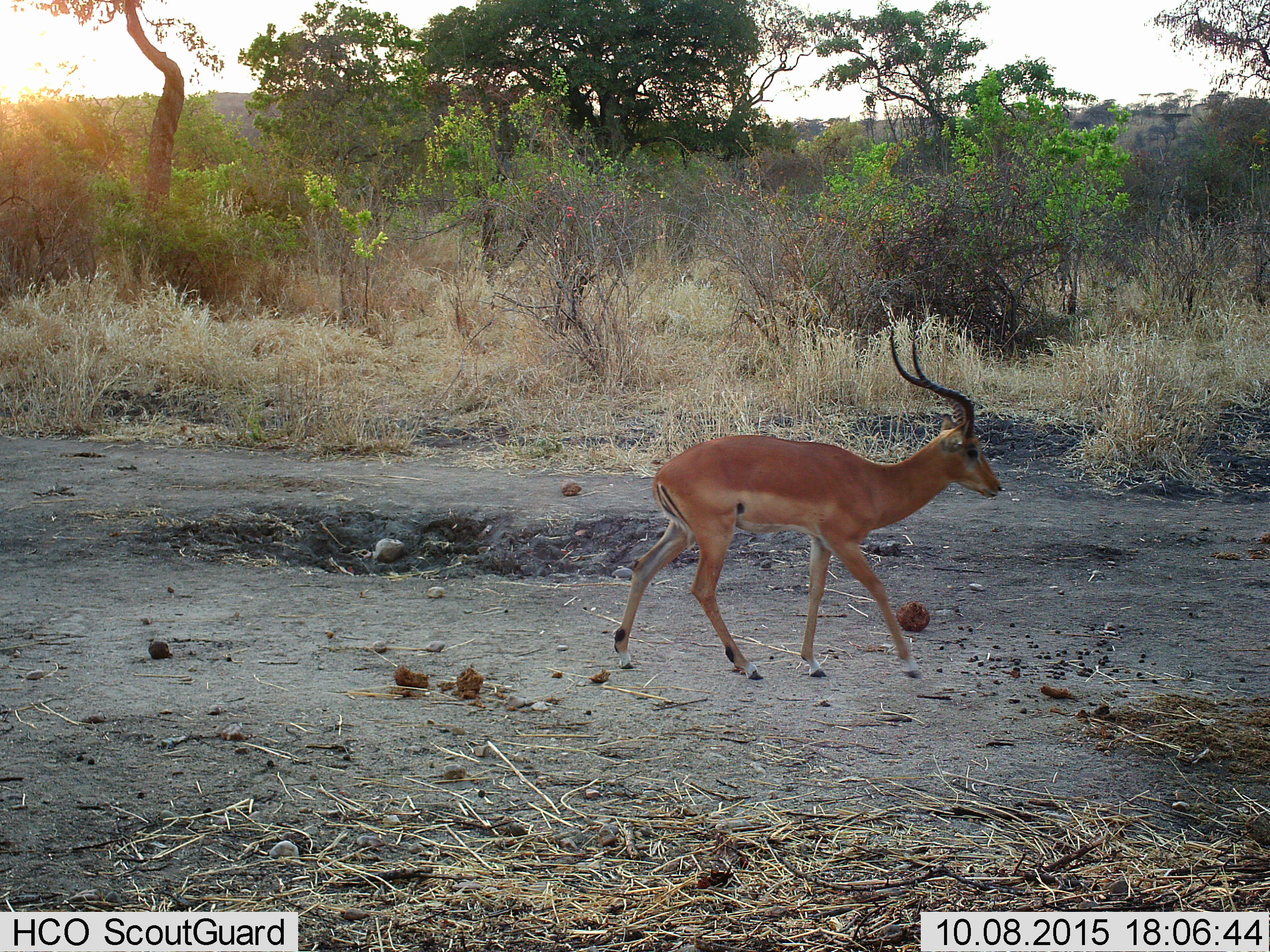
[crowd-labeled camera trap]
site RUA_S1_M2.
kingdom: Animalia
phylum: Chordata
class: Mammalia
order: Artiodactyla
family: Bovidae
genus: Aepyceros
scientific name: Aepyceros melampus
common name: impala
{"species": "impala (Aepyceros melampus)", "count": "1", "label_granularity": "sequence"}